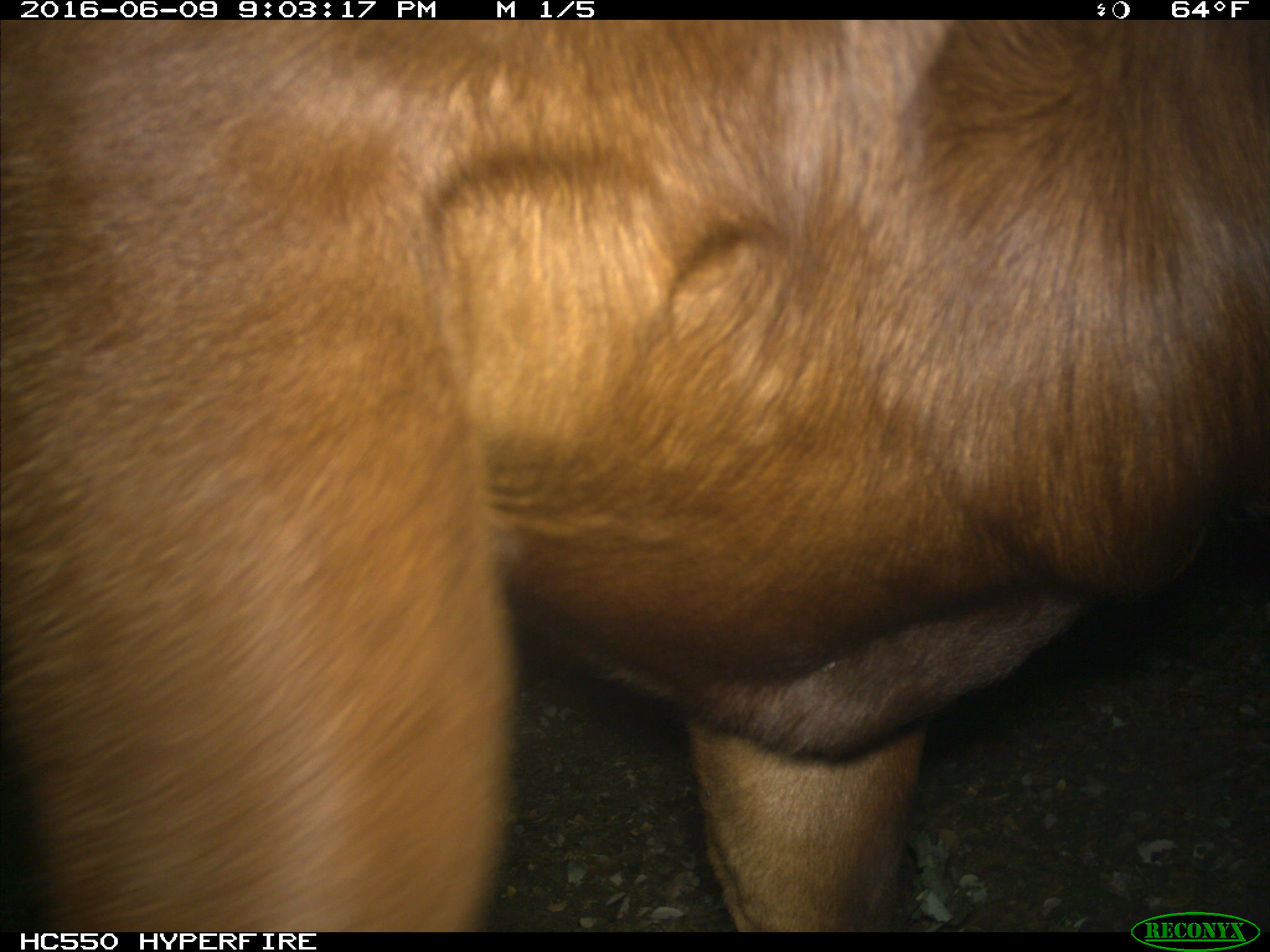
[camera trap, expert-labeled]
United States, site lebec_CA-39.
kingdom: Animalia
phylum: Chordata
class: Mammalia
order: Artiodactyla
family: Bovidae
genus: Bos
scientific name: Bos taurus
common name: domestic cow